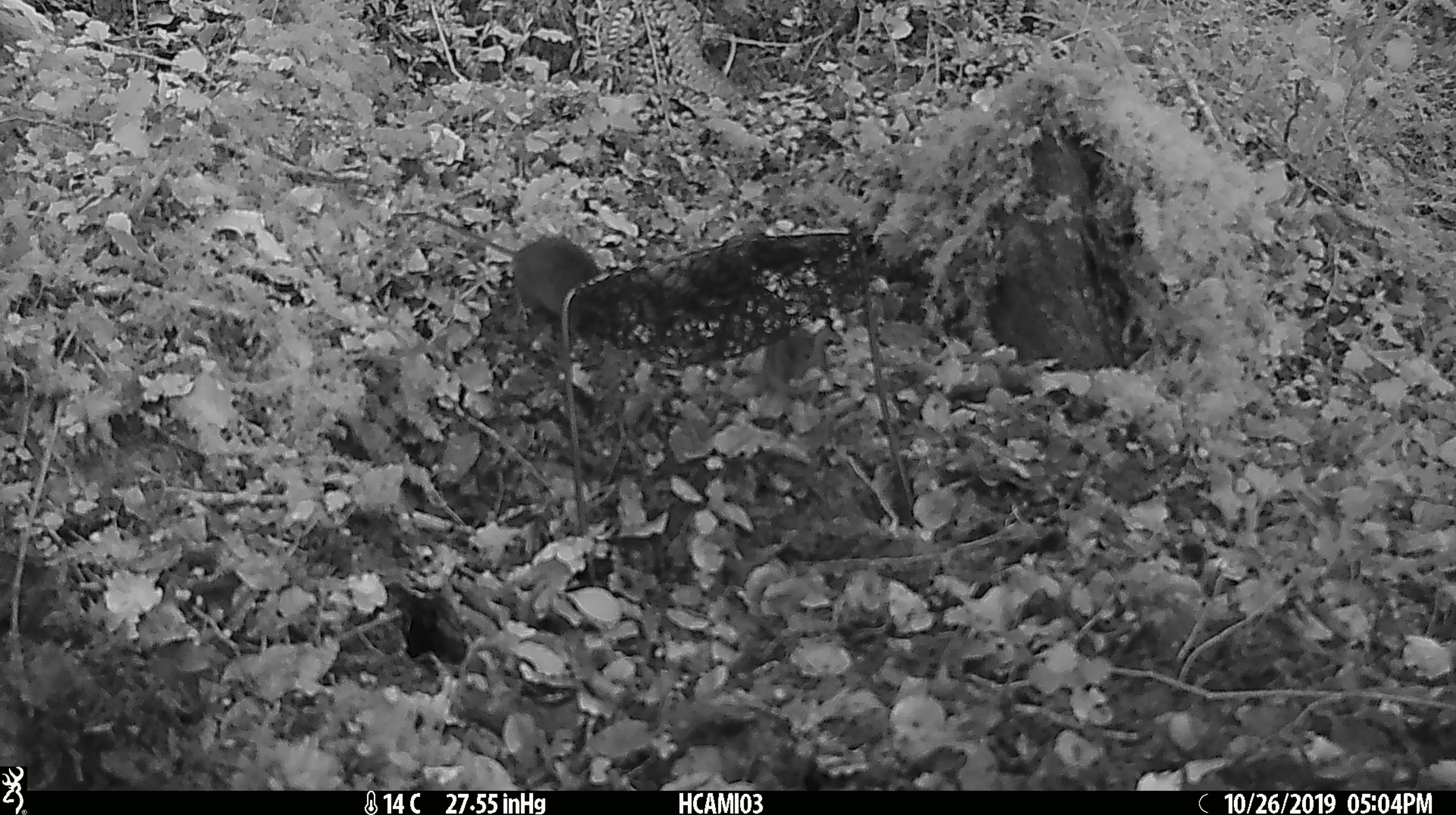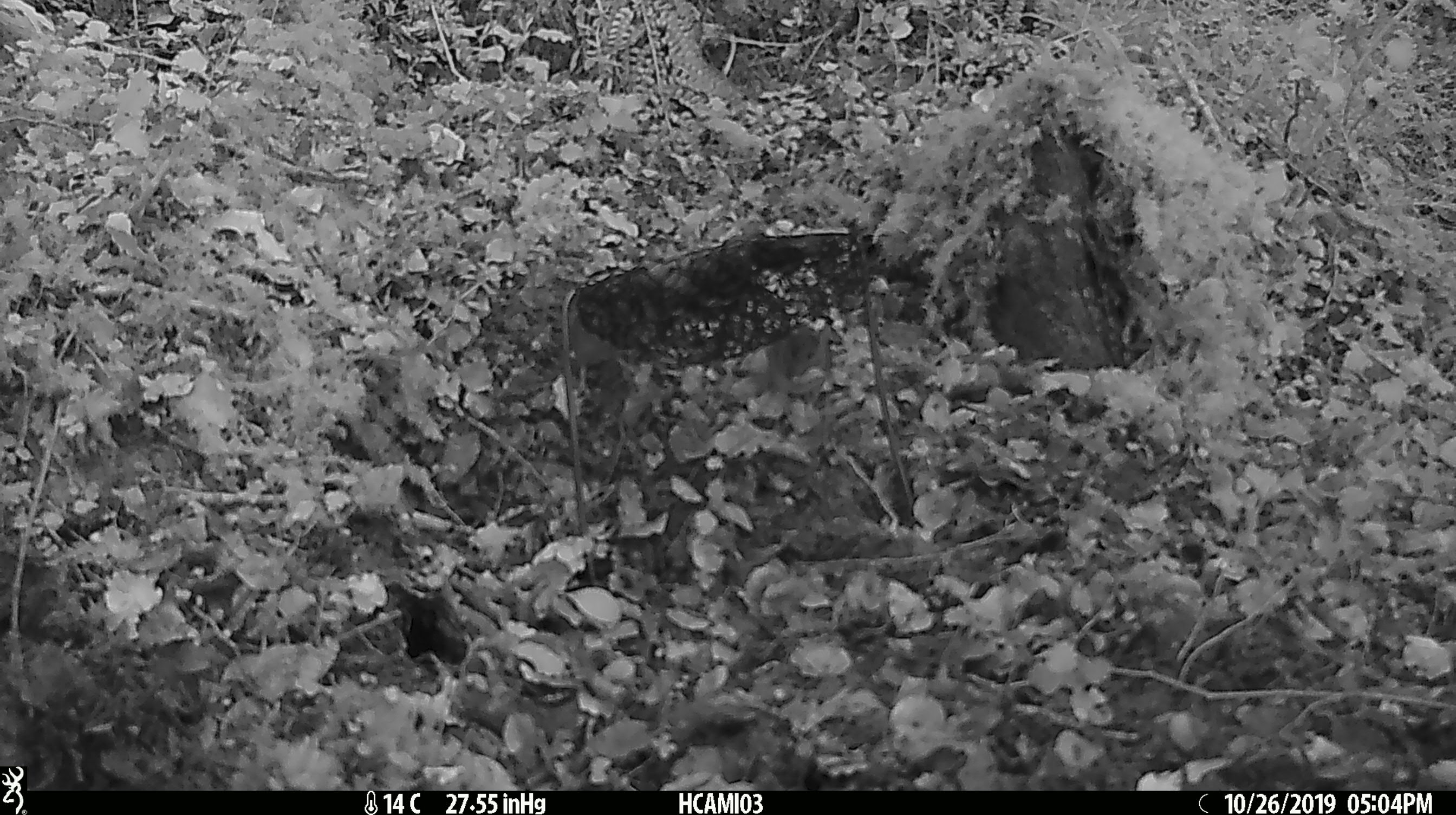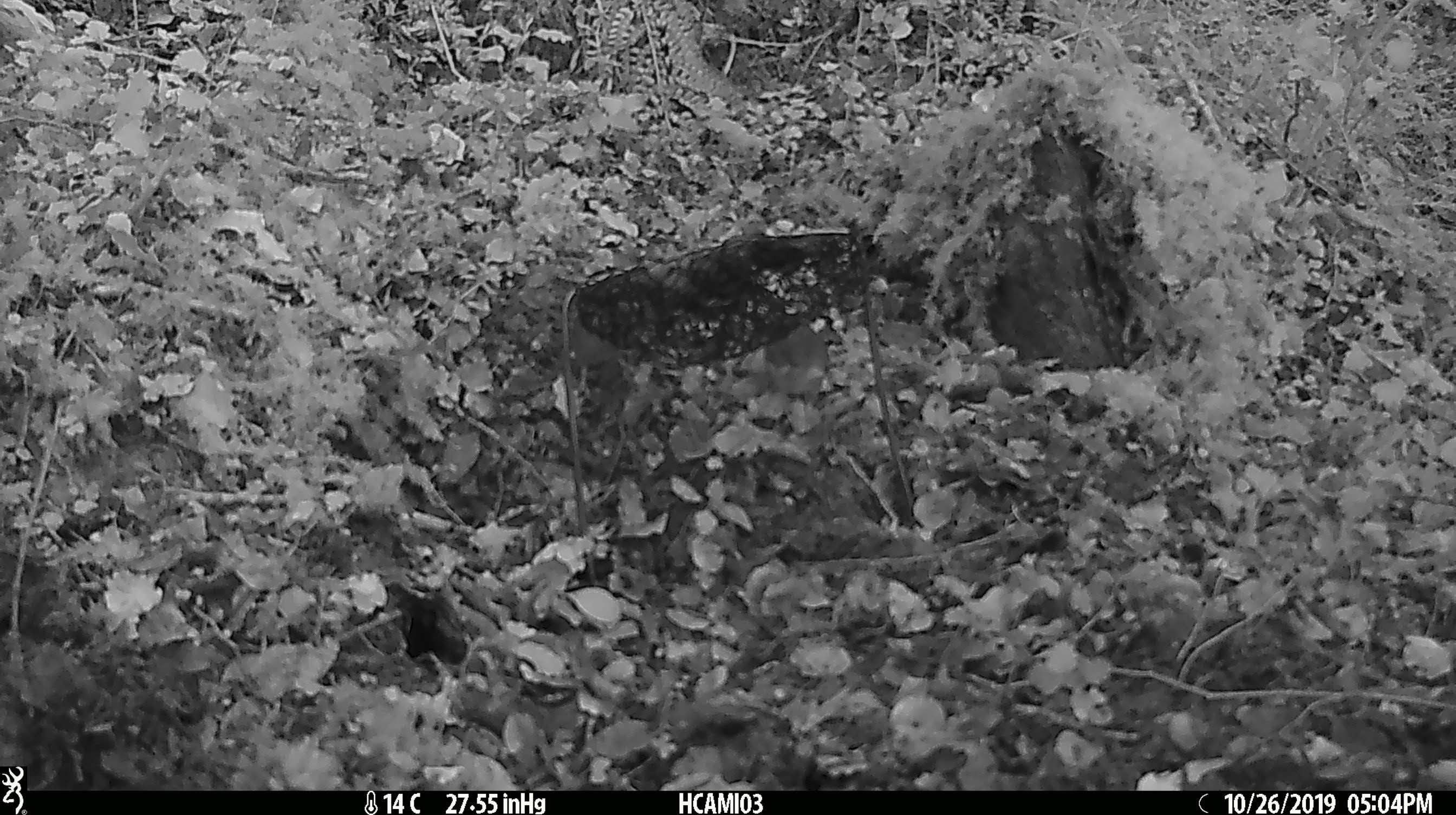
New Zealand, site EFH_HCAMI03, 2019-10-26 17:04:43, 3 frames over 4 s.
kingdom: Animalia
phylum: Chordata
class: Mammalia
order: Rodentia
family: Muridae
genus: Mus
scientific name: Mus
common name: mouse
Mouse (Mus).